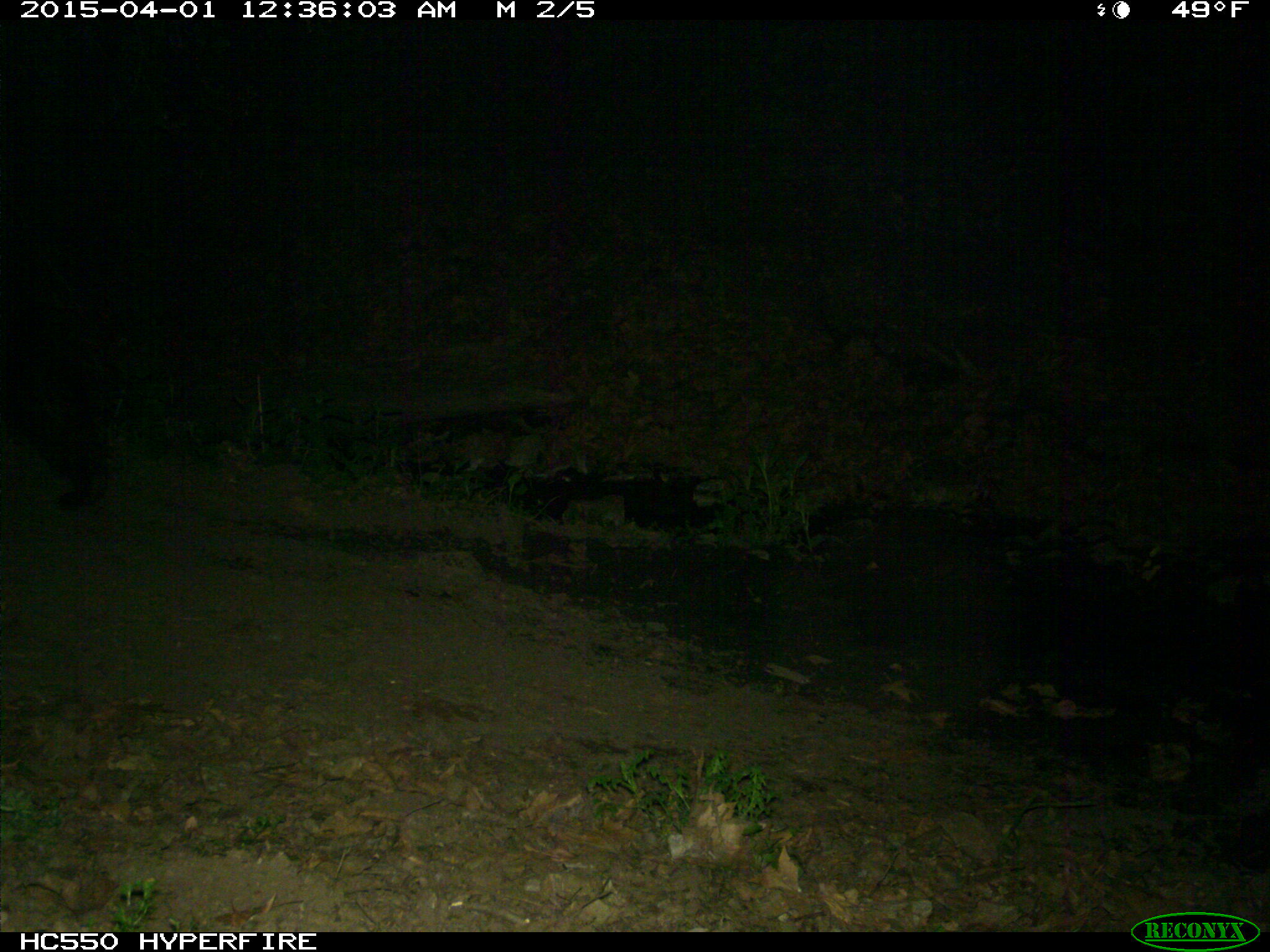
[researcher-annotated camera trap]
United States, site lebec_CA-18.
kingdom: Animalia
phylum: Chordata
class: Mammalia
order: Carnivora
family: Ursidae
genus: Ursus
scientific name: Ursus americanus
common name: american black bear